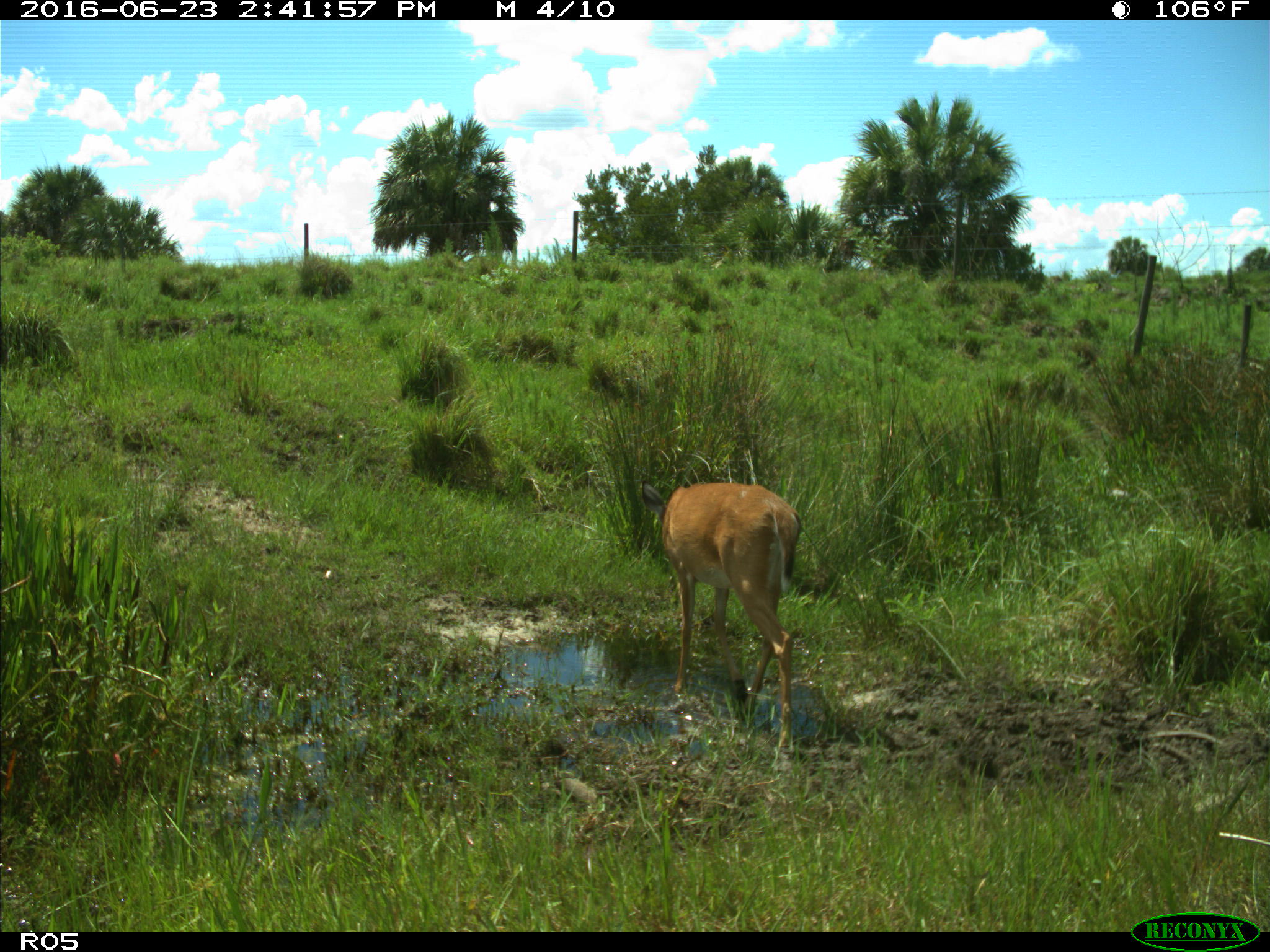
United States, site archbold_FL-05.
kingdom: Animalia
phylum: Chordata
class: Mammalia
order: Artiodactyla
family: Cervidae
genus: Odocoileus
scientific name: Odocoileus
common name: deer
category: unidentified deer